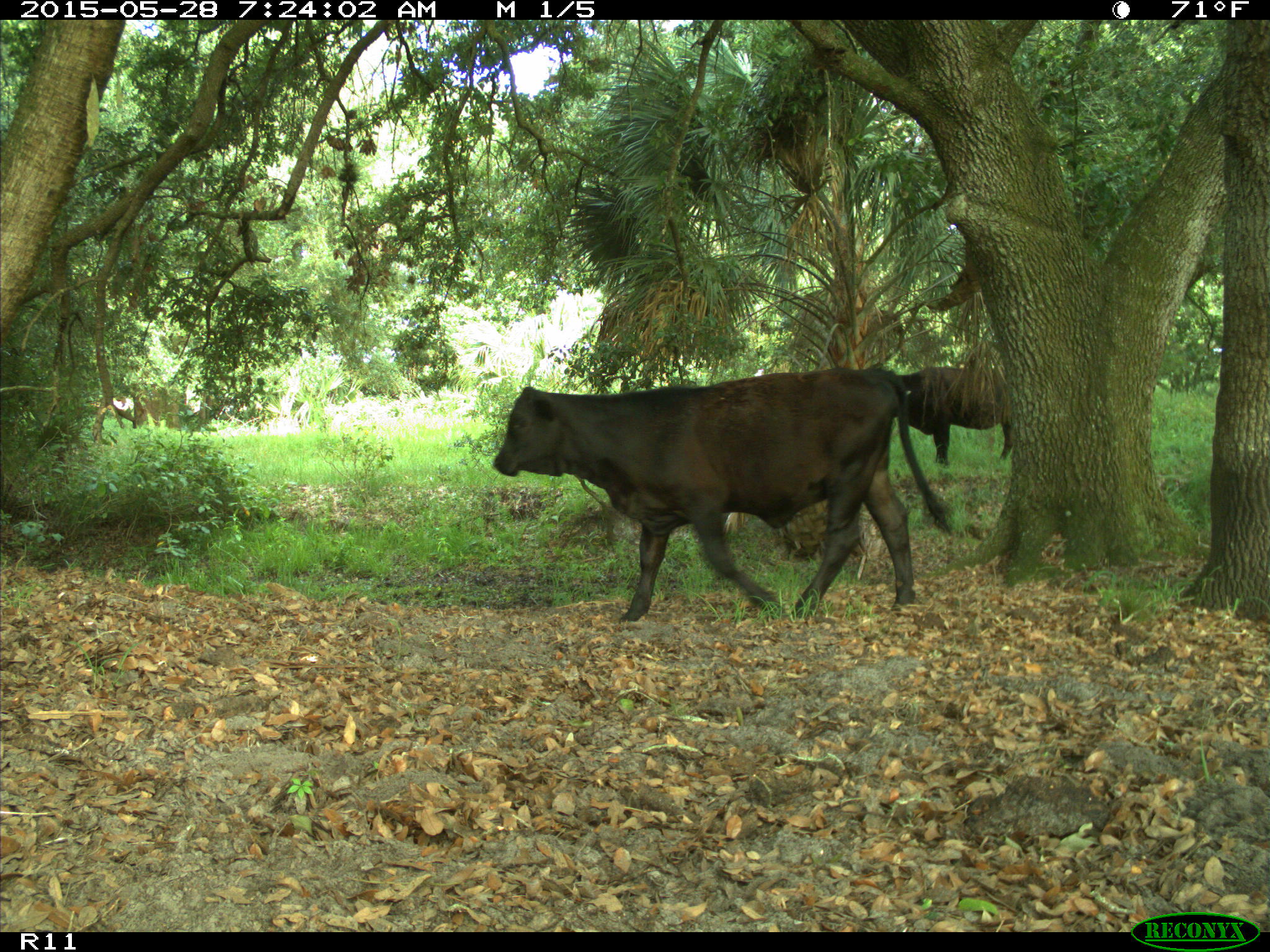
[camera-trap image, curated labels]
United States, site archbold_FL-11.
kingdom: Animalia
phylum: Chordata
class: Mammalia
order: Artiodactyla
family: Bovidae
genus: Bos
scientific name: Bos taurus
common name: domestic cow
Bos taurus (domestic cow).